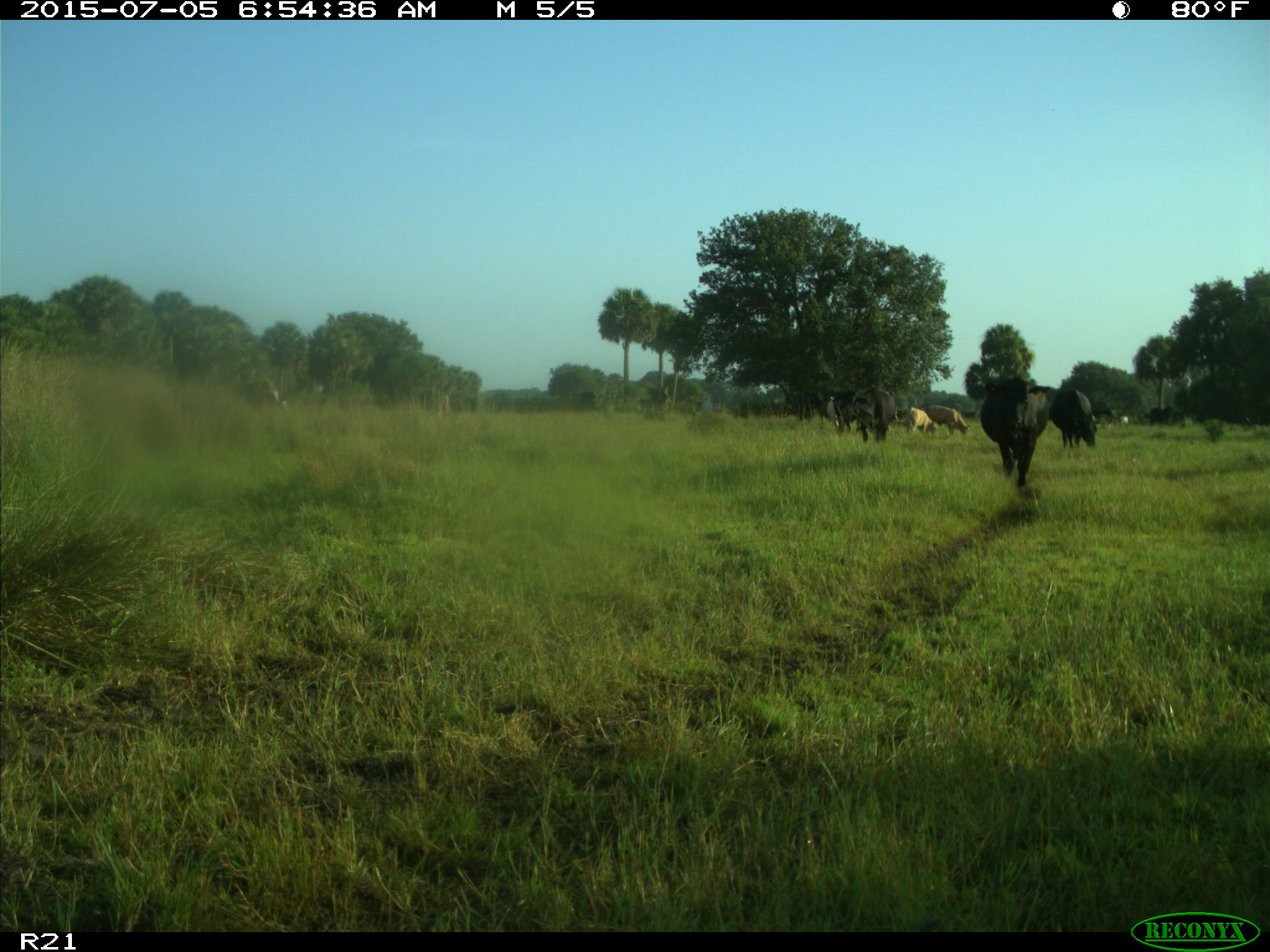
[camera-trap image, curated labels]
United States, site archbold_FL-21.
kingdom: Animalia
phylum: Chordata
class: Mammalia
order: Artiodactyla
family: Bovidae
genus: Bos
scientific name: Bos taurus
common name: domestic cow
Bos taurus (domestic cow).